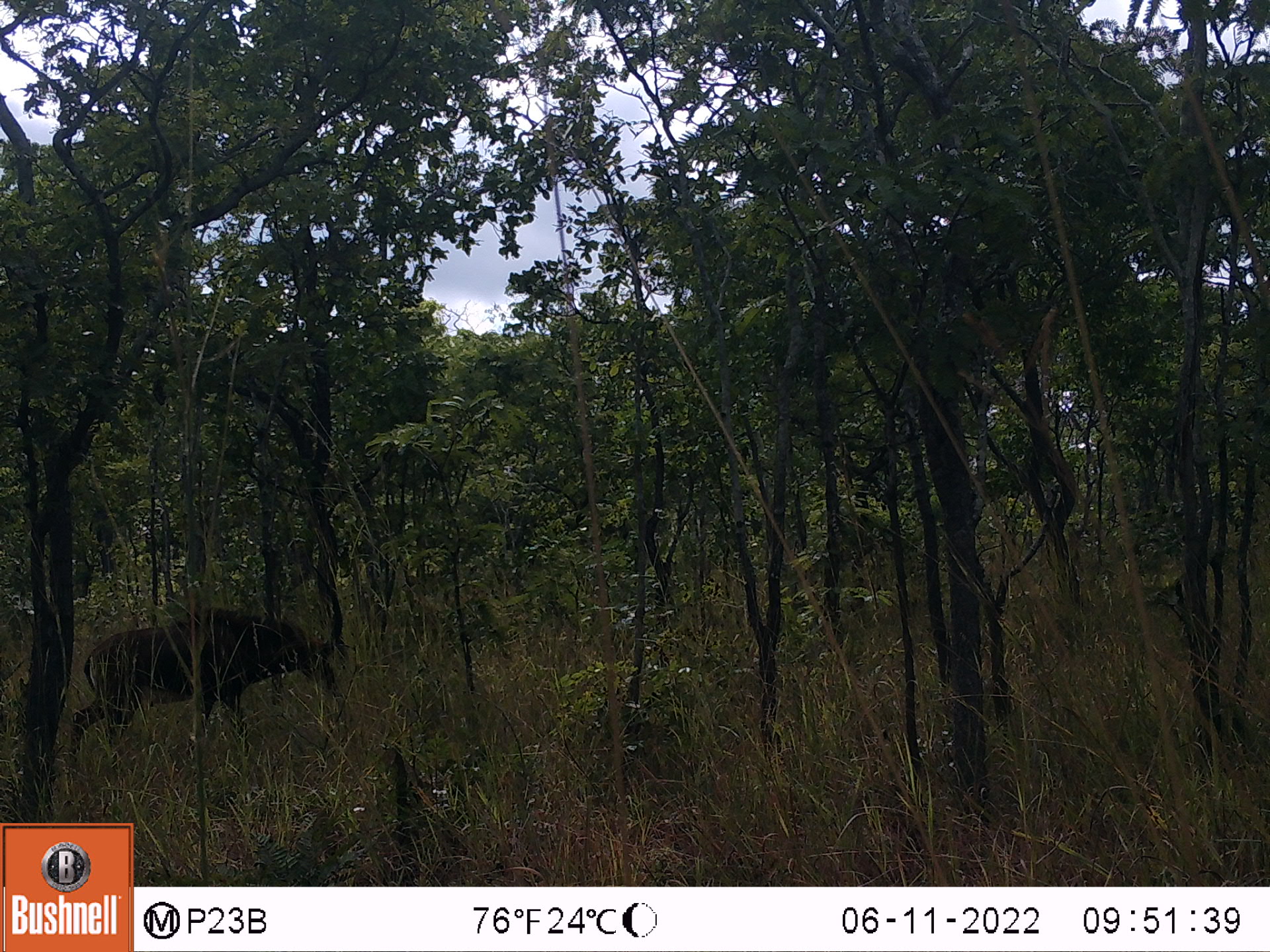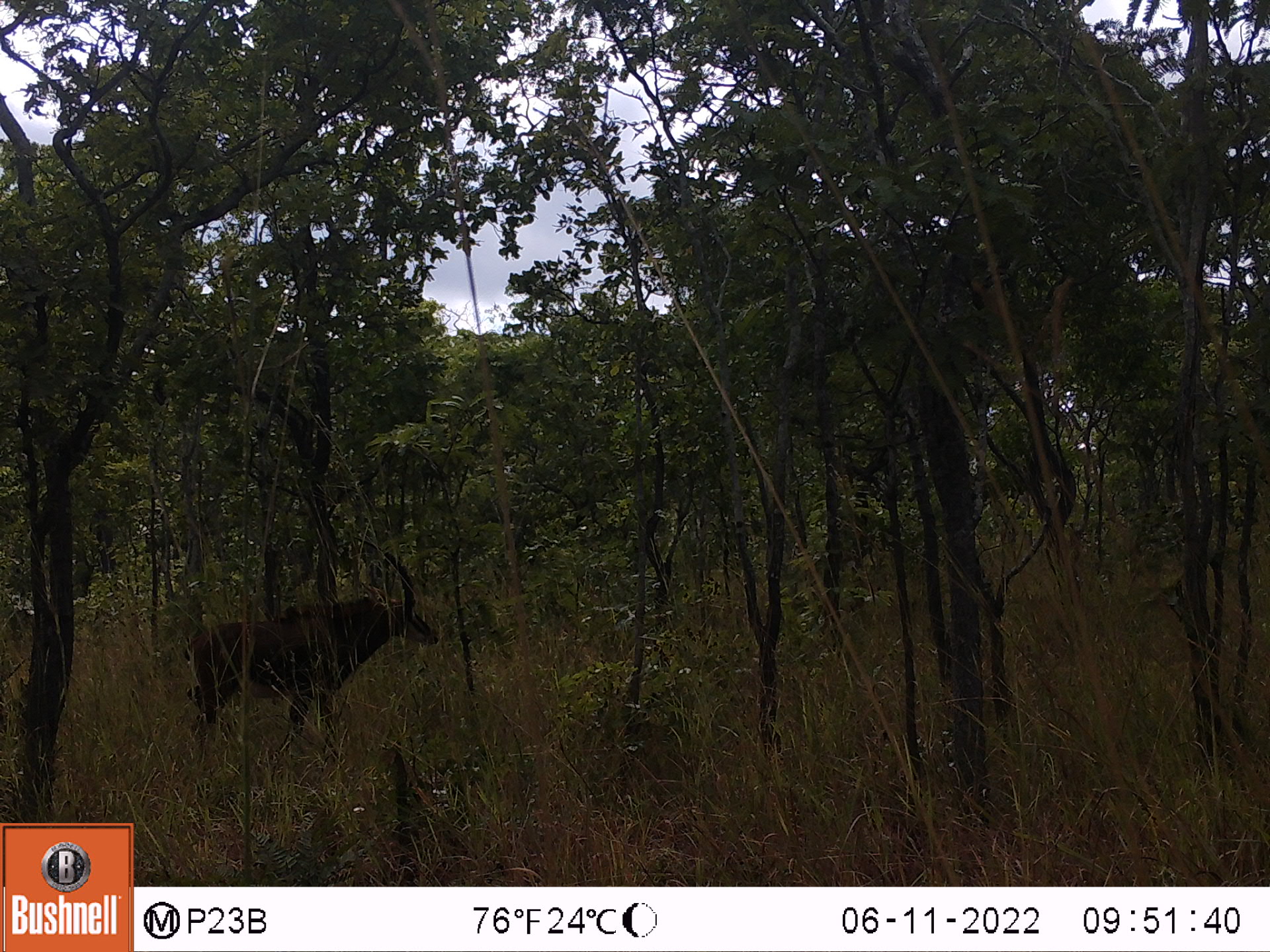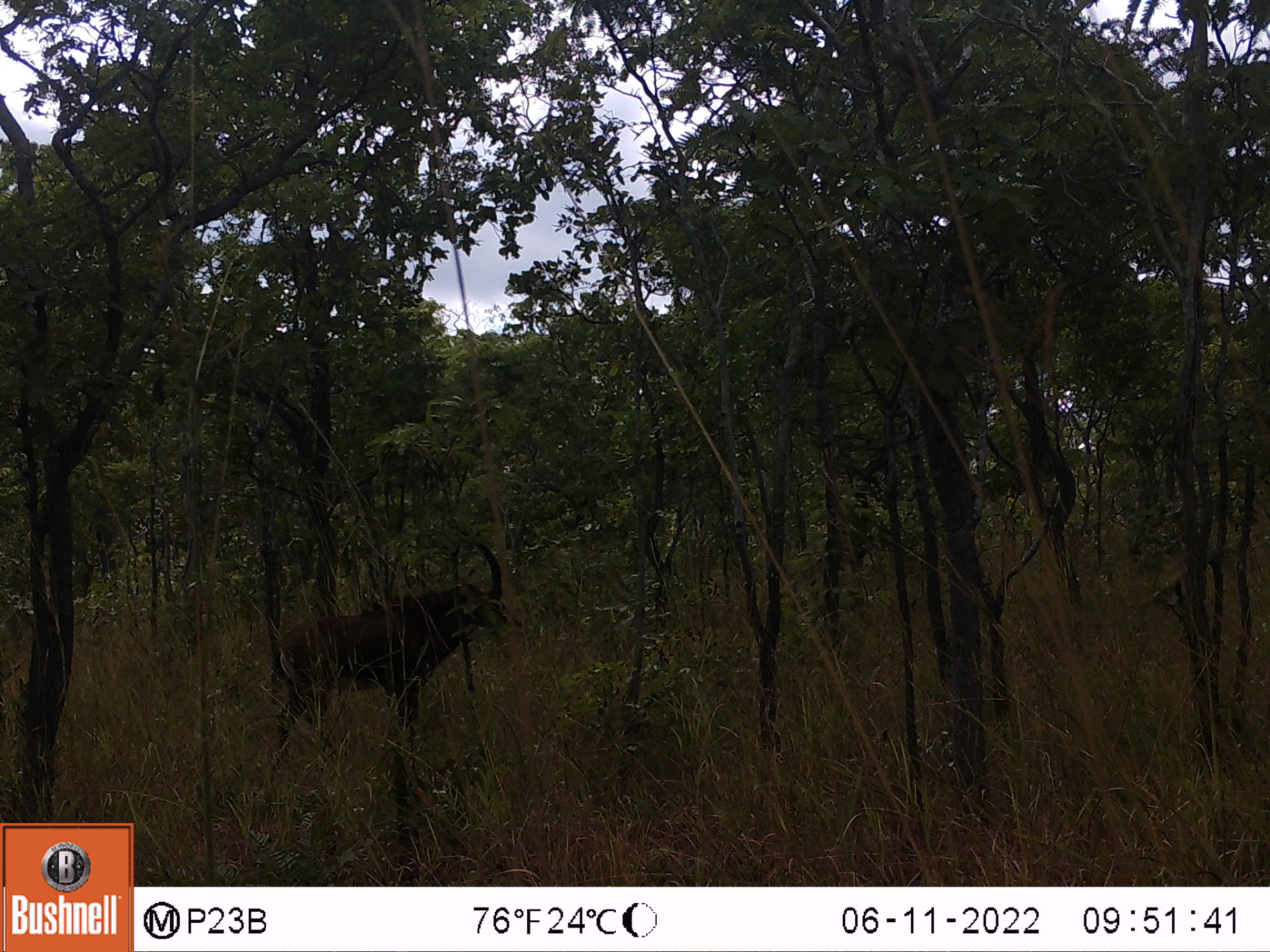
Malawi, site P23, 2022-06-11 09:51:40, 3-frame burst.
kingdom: Animalia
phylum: Chordata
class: Mammalia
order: Artiodactyla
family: Bovidae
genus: Hippotragus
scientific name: Hippotragus niger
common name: sable antelope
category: sable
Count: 1.